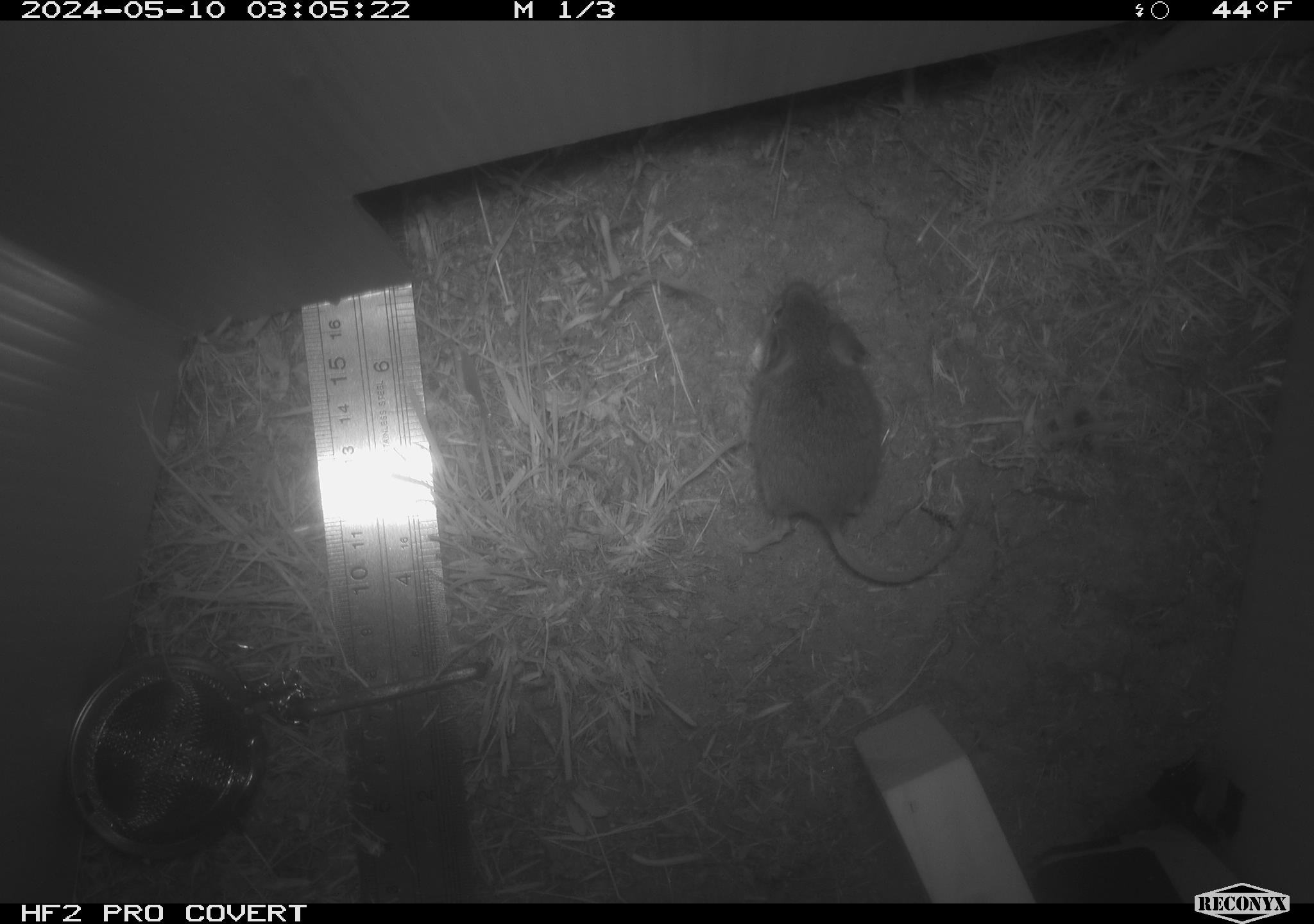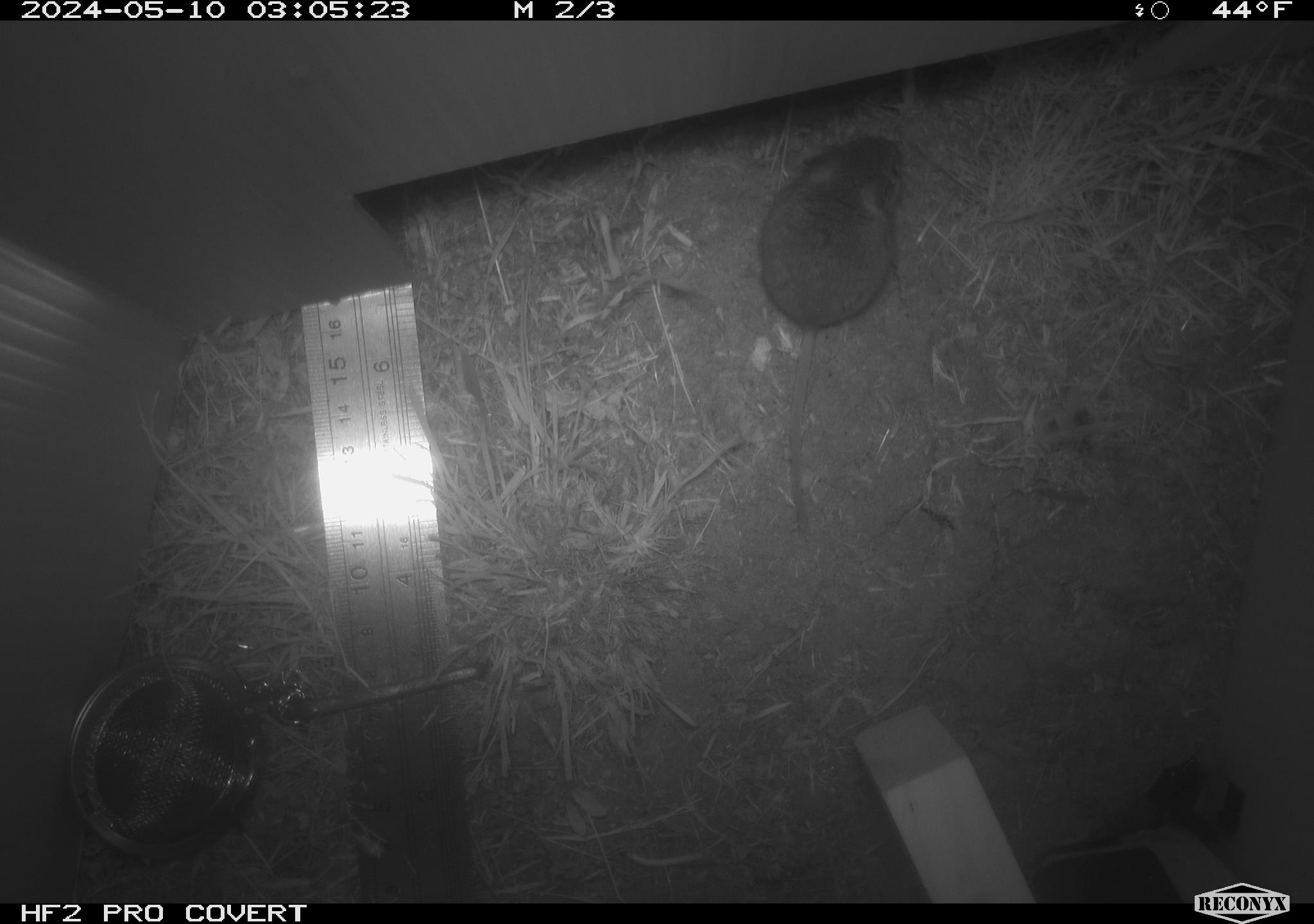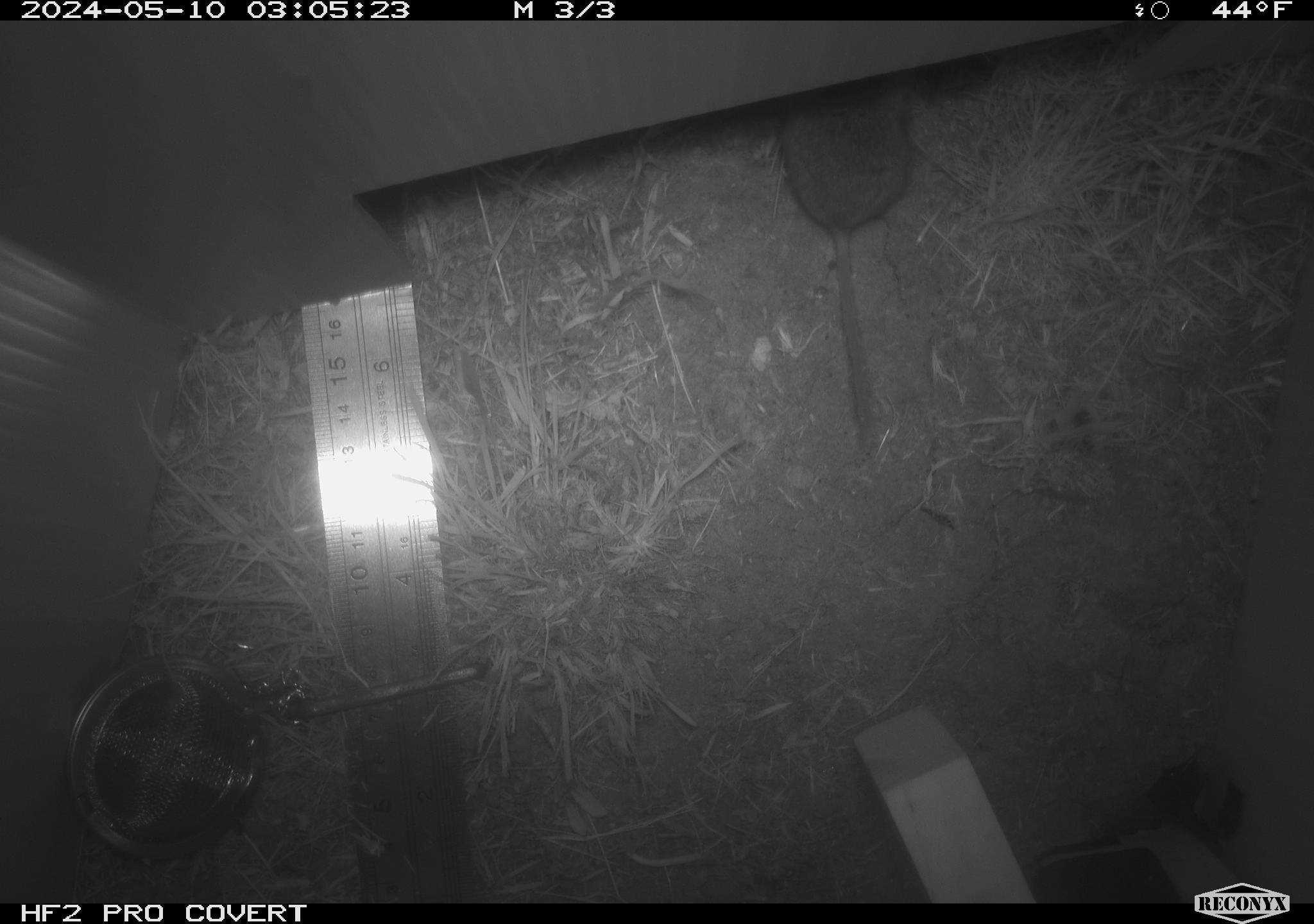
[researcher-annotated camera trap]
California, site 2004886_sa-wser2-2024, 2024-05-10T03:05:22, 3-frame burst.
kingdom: Animalia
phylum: Chordata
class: Mammalia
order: Rodentia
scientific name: Rodentia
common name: mouse species